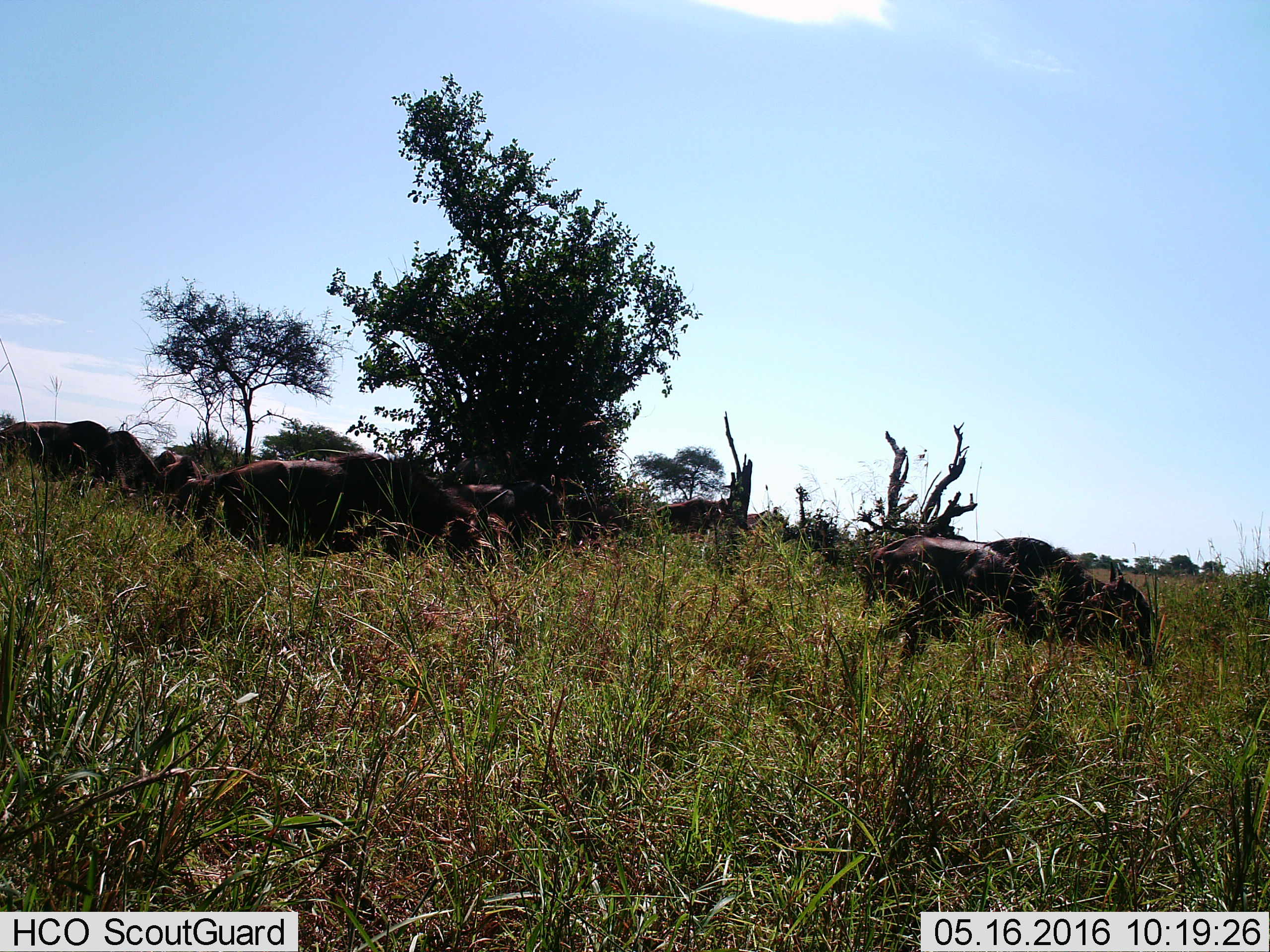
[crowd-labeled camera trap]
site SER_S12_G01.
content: unidentified animal